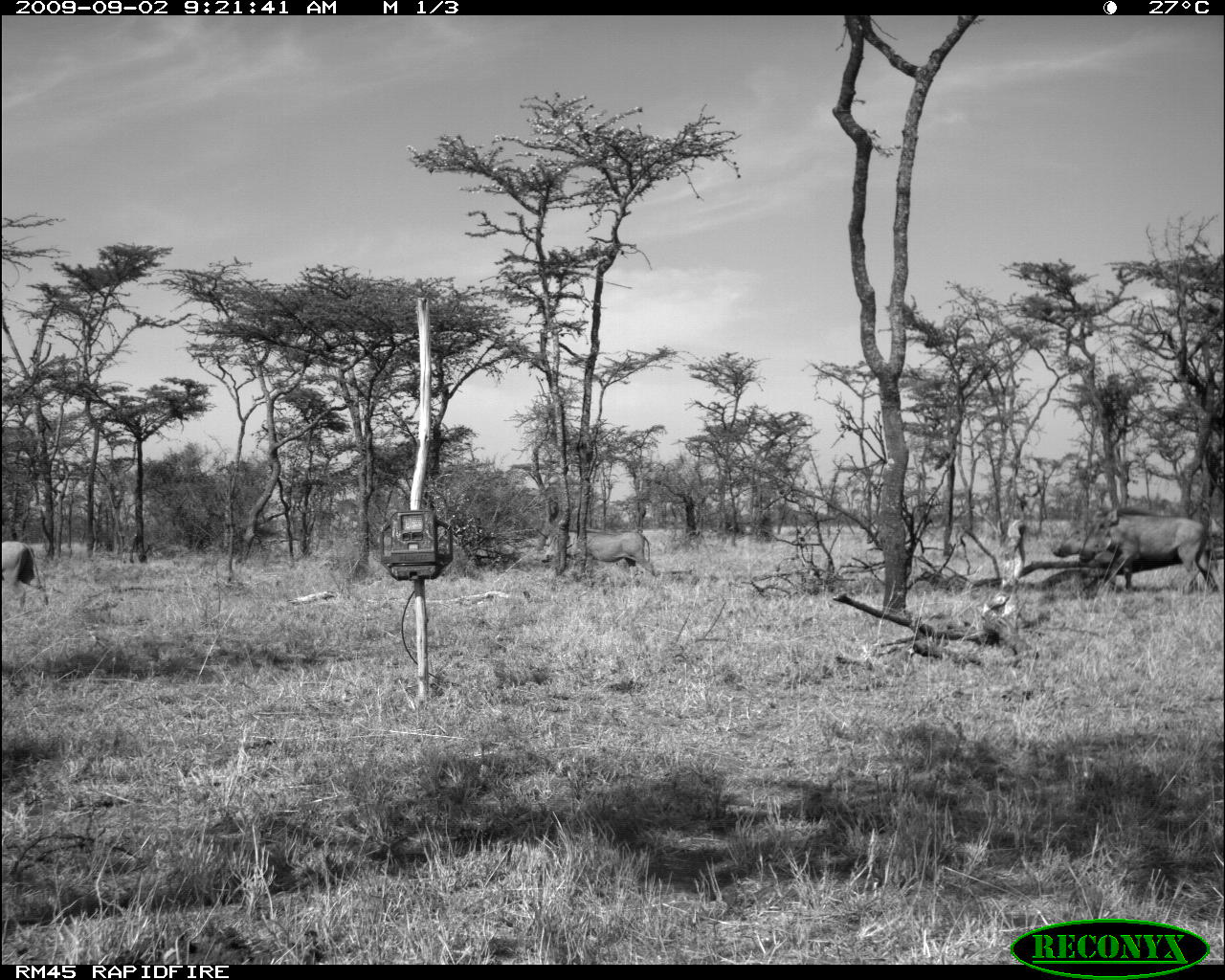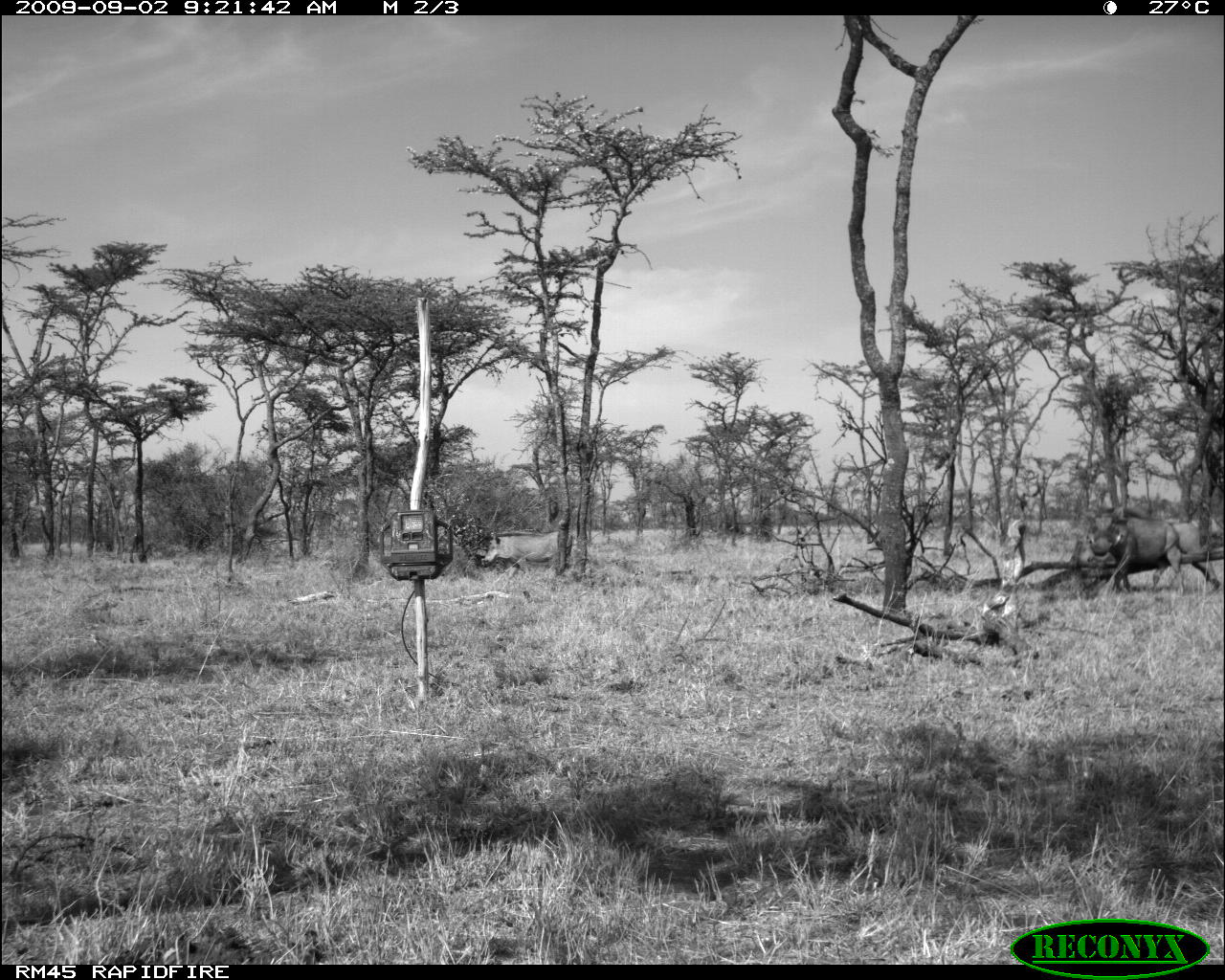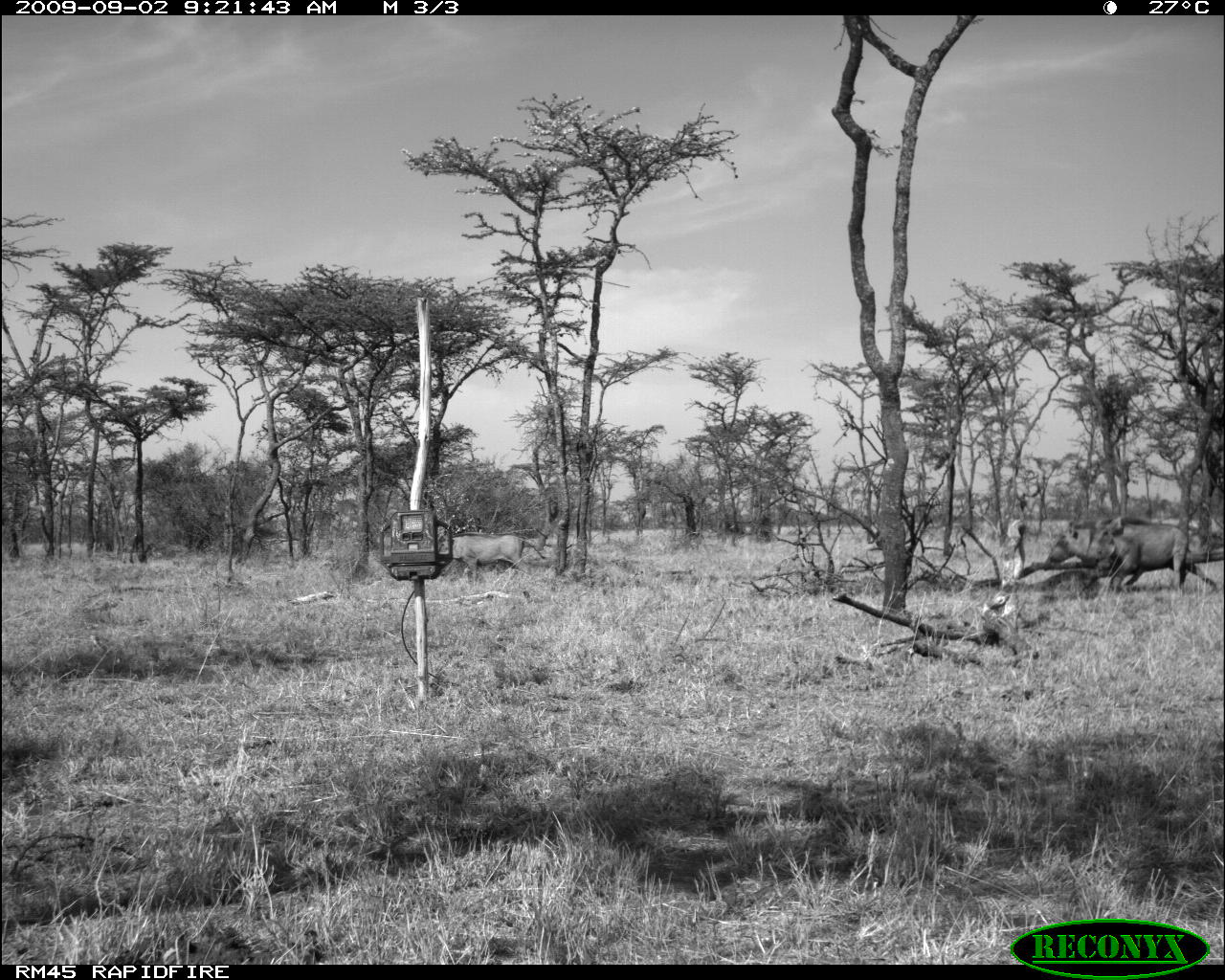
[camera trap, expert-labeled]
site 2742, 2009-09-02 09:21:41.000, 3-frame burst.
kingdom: Animalia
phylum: Chordata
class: Mammalia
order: Artiodactyla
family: Suidae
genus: Phacochoerus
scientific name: Phacochoerus africanus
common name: common warthog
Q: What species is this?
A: Phacochoerus africanus (common warthog).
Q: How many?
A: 4.